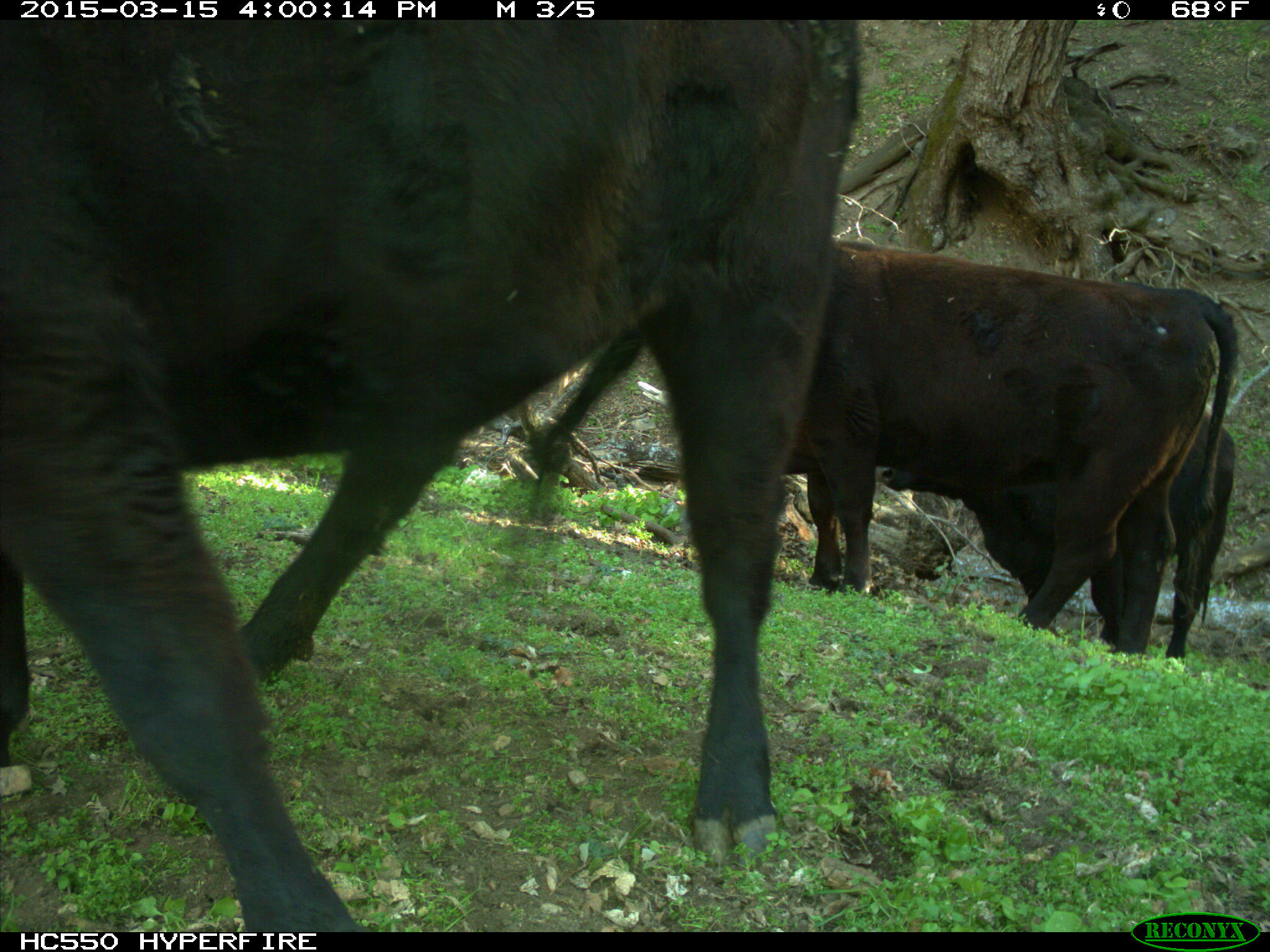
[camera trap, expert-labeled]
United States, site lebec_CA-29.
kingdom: Animalia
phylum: Chordata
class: Mammalia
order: Artiodactyla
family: Bovidae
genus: Bos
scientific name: Bos taurus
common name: domestic cow